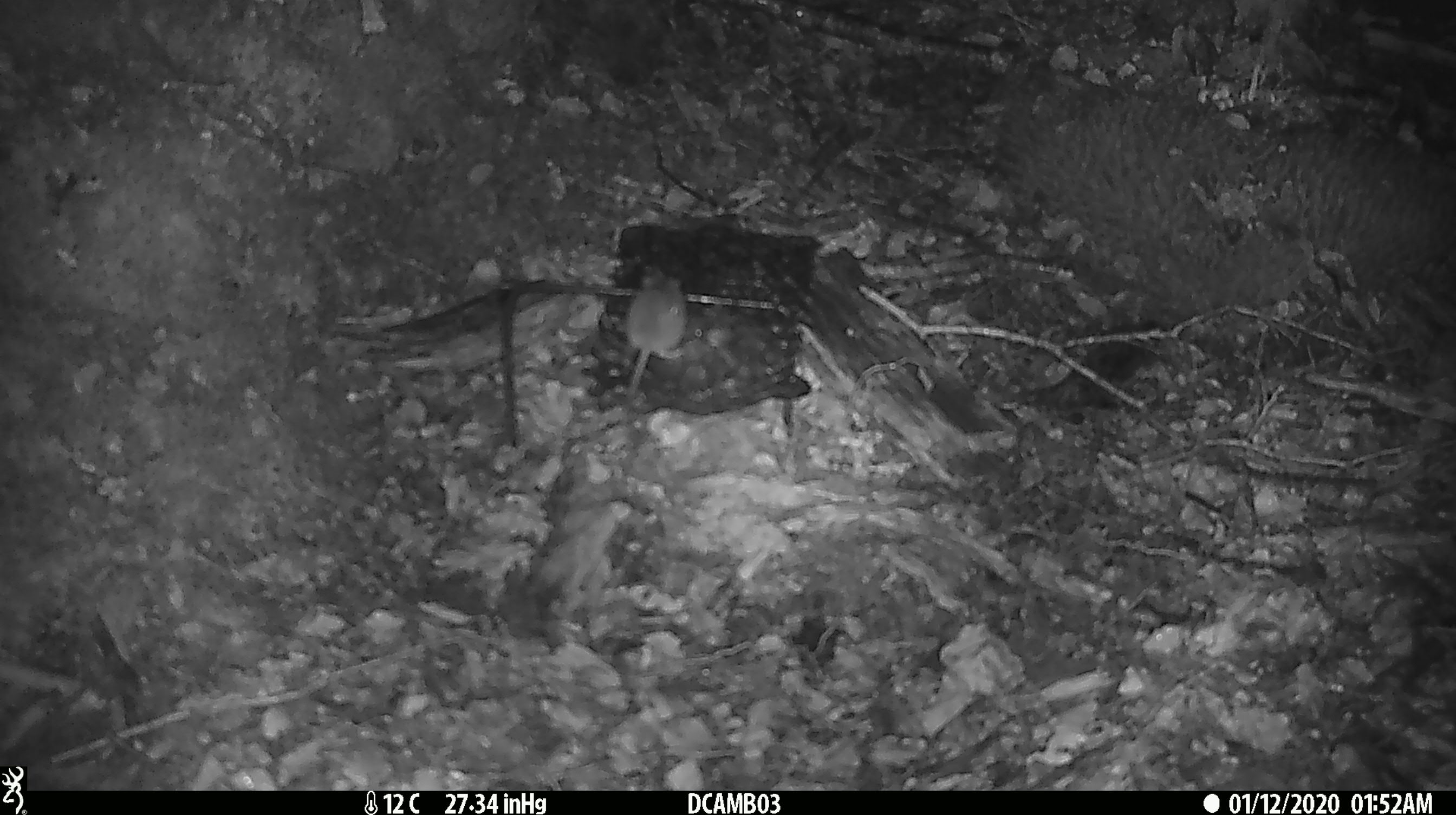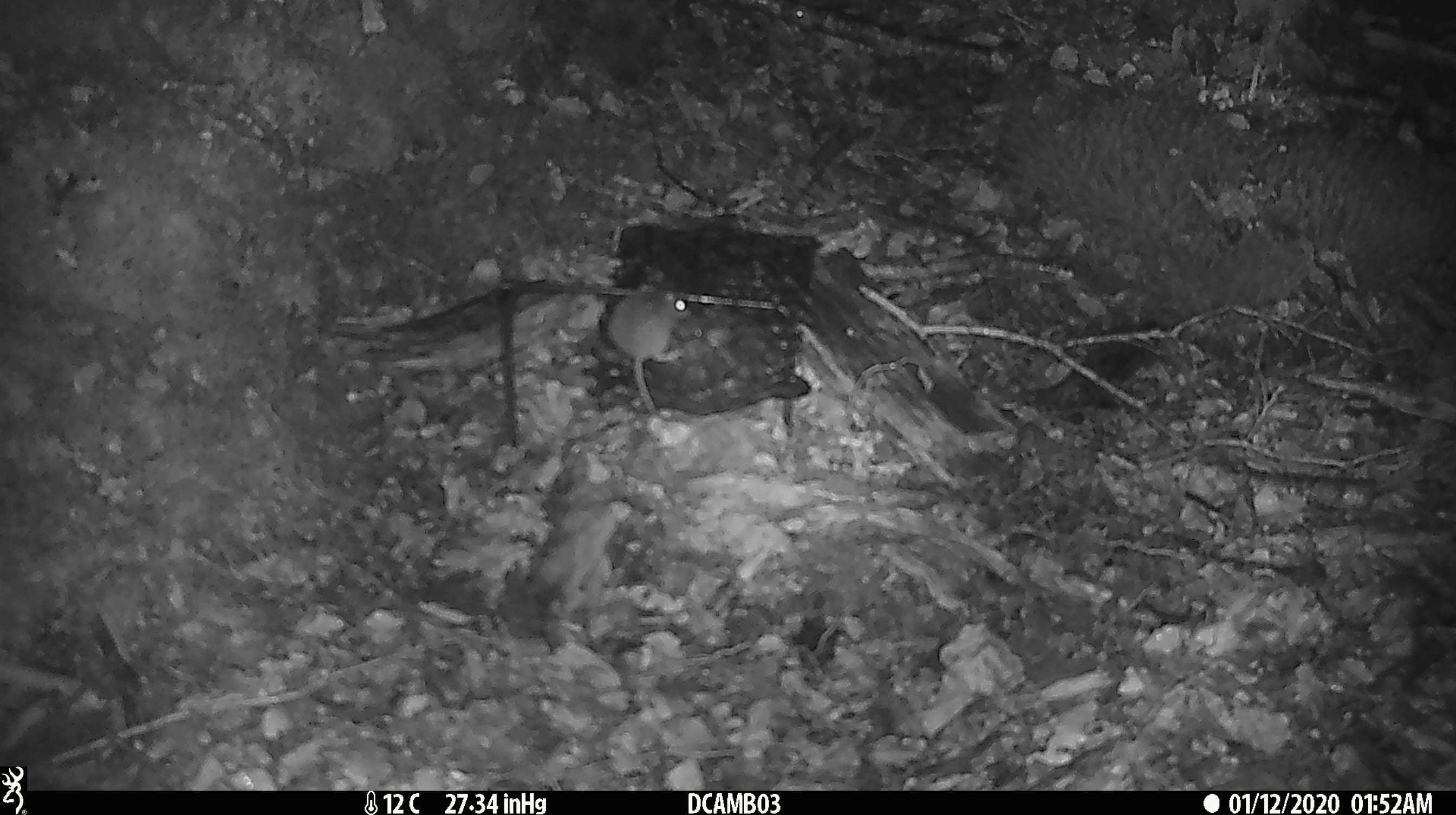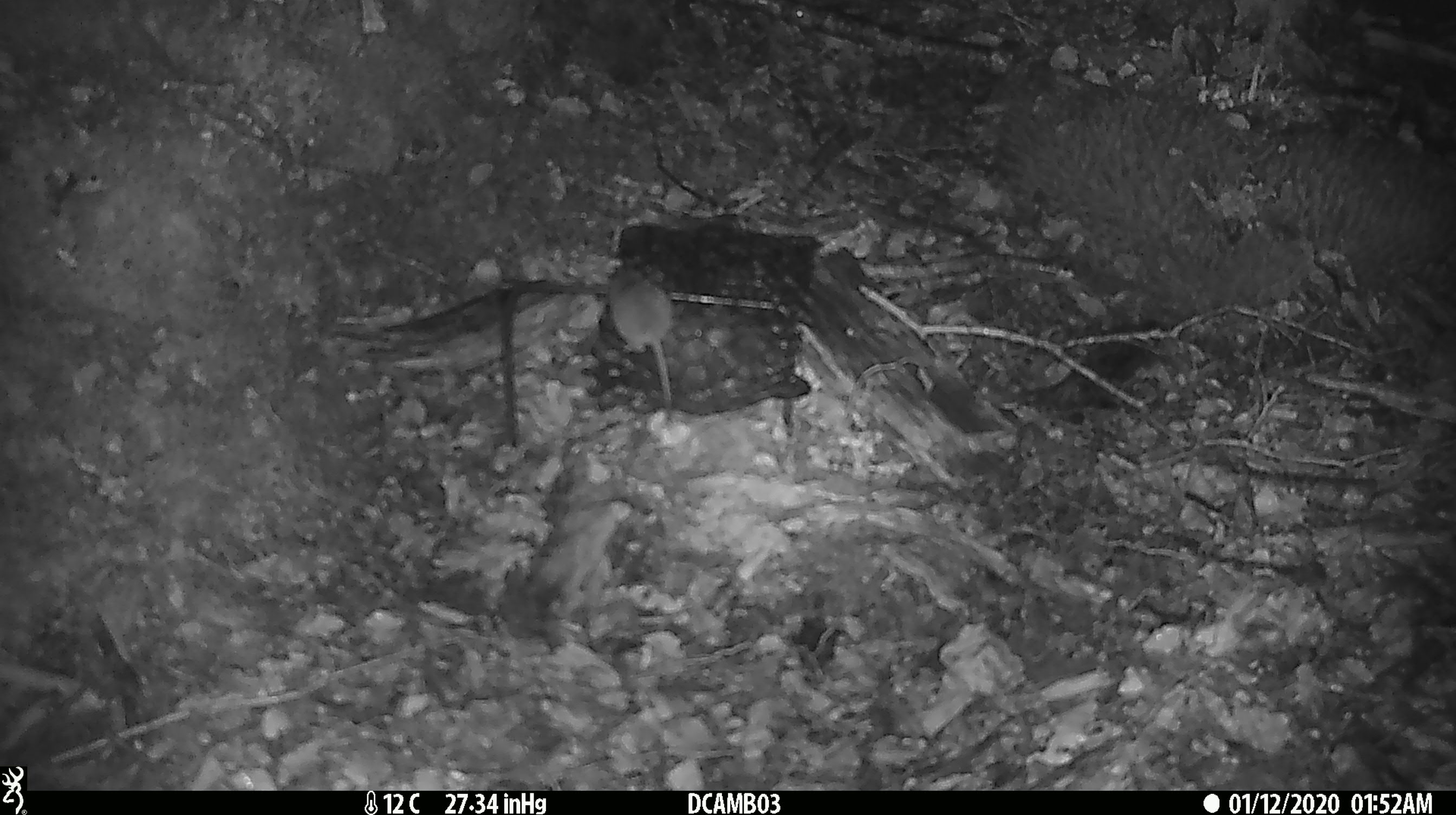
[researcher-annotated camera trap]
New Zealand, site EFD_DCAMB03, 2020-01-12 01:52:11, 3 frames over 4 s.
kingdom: Animalia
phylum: Chordata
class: Mammalia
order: Rodentia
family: Muridae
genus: Mus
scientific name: Mus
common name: mouse